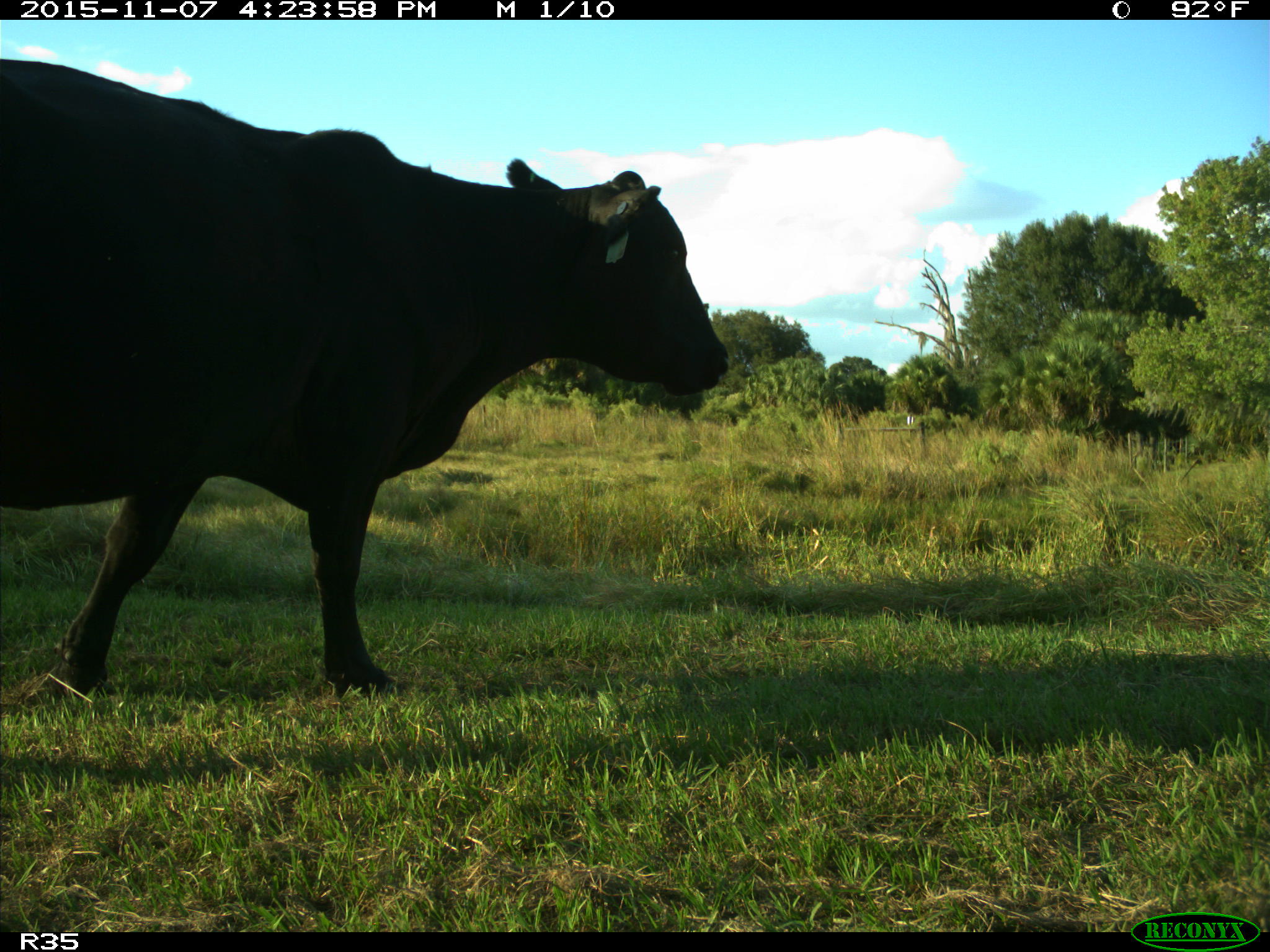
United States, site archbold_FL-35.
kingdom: Animalia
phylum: Chordata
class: Mammalia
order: Artiodactyla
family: Bovidae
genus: Bos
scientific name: Bos taurus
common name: domestic cow